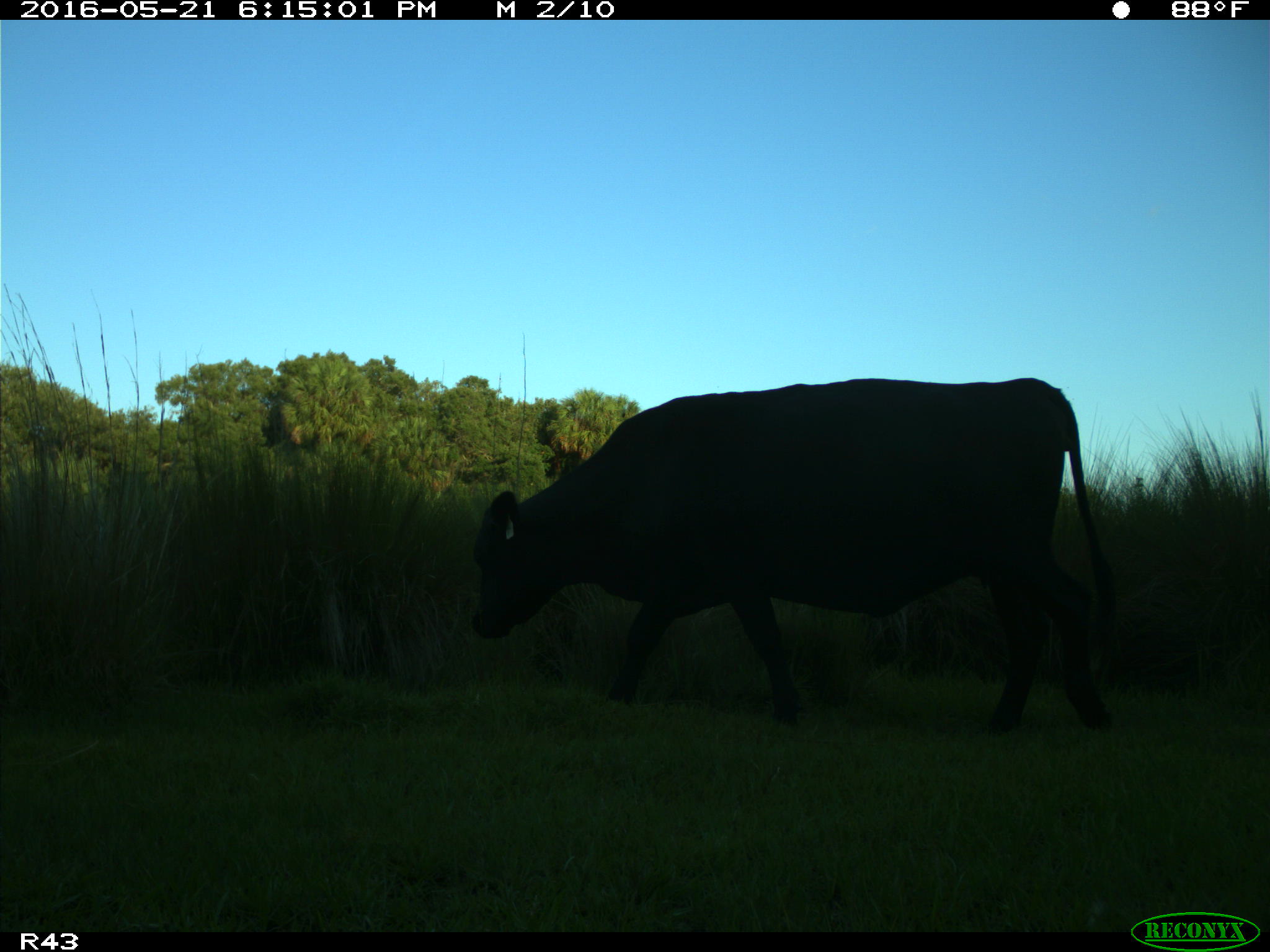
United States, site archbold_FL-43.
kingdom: Animalia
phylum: Chordata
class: Mammalia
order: Artiodactyla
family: Bovidae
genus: Bos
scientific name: Bos taurus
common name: domestic cow